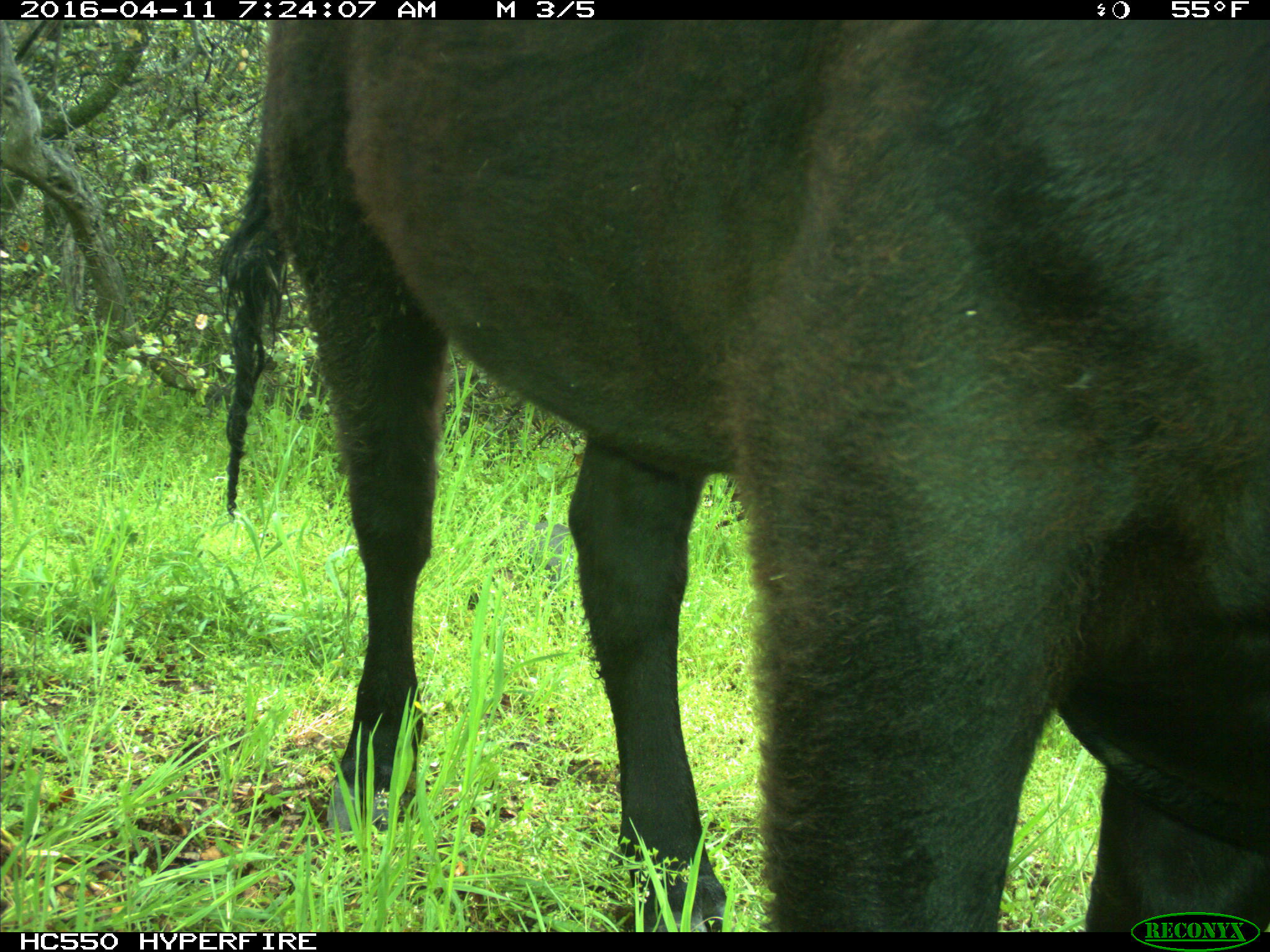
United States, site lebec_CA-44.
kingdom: Animalia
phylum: Chordata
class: Mammalia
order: Artiodactyla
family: Bovidae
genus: Bos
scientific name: Bos taurus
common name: domestic cow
Bos taurus (domestic cow).